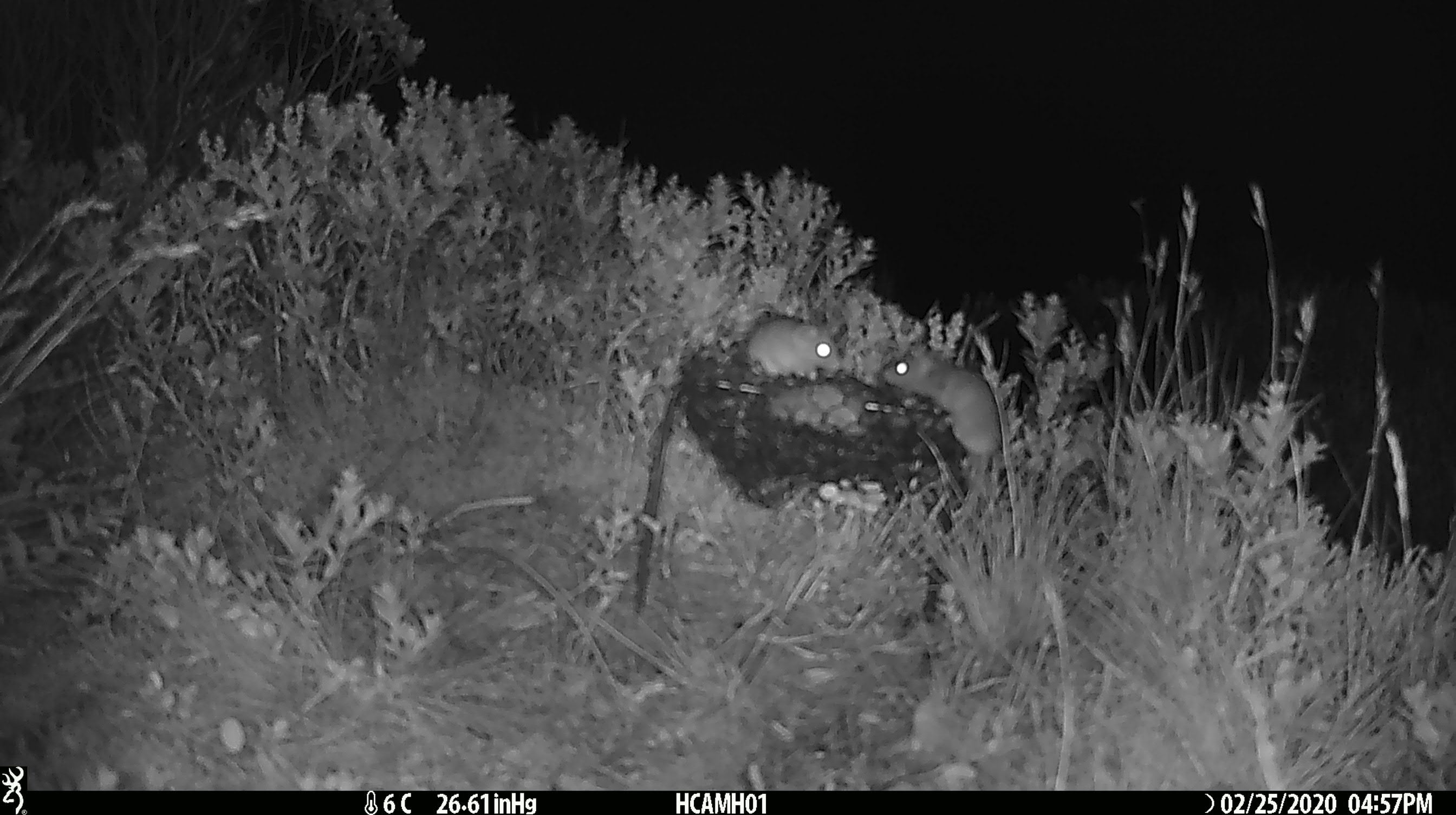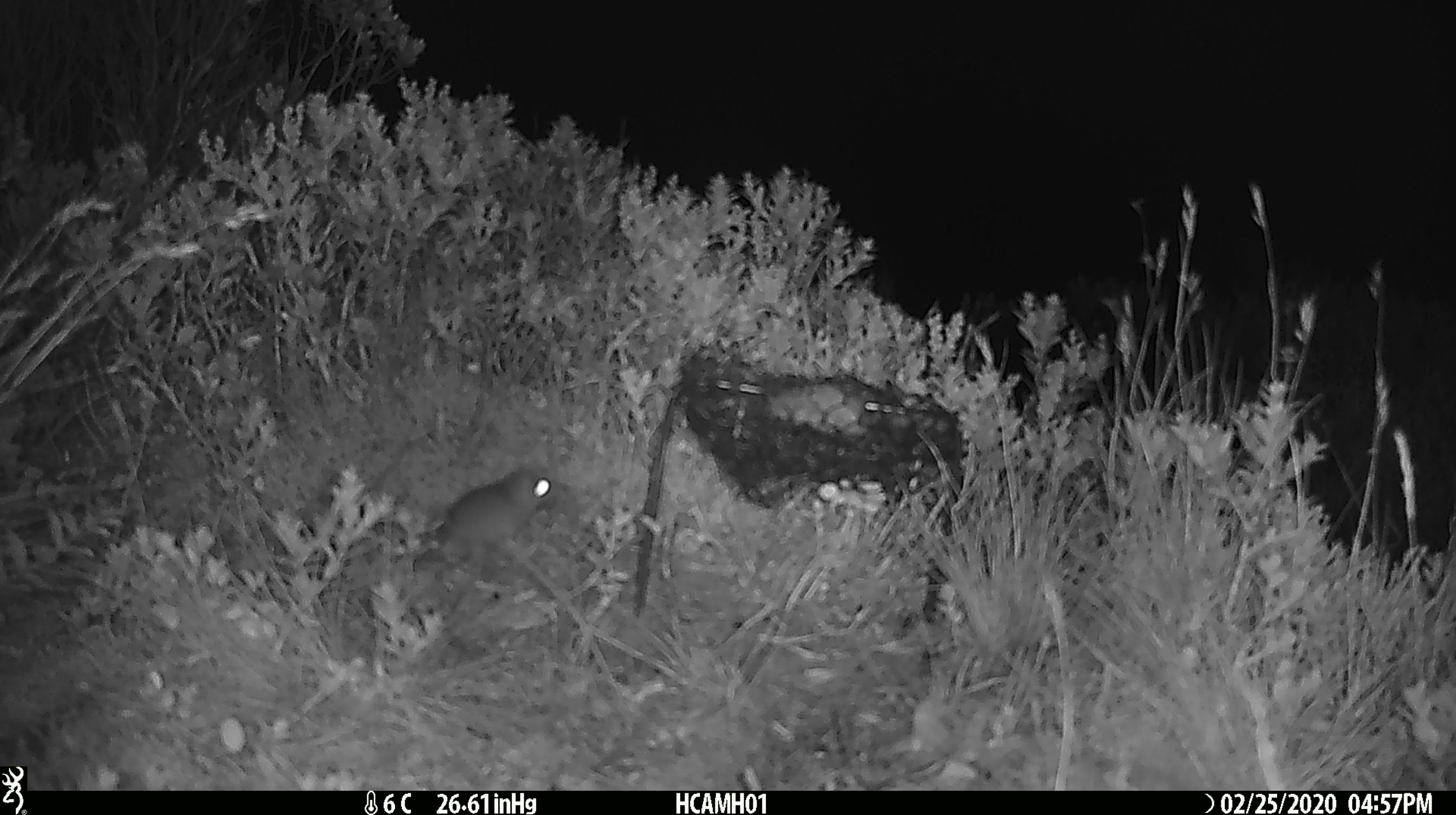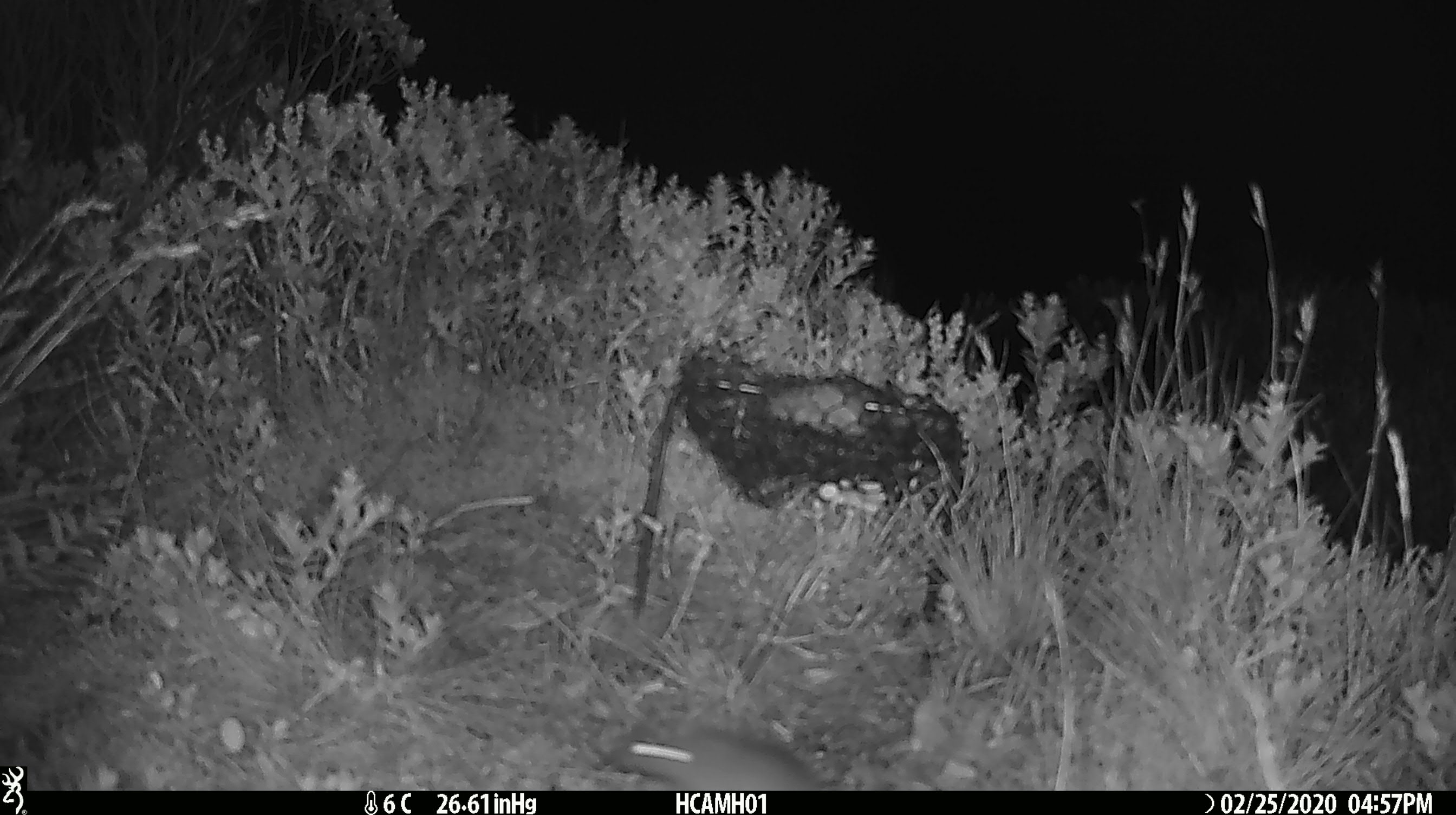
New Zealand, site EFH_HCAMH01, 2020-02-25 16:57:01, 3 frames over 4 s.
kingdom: Animalia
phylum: Chordata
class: Mammalia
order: Rodentia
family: Muridae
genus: Mus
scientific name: Mus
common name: mouse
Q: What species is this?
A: Mouse (Mus).